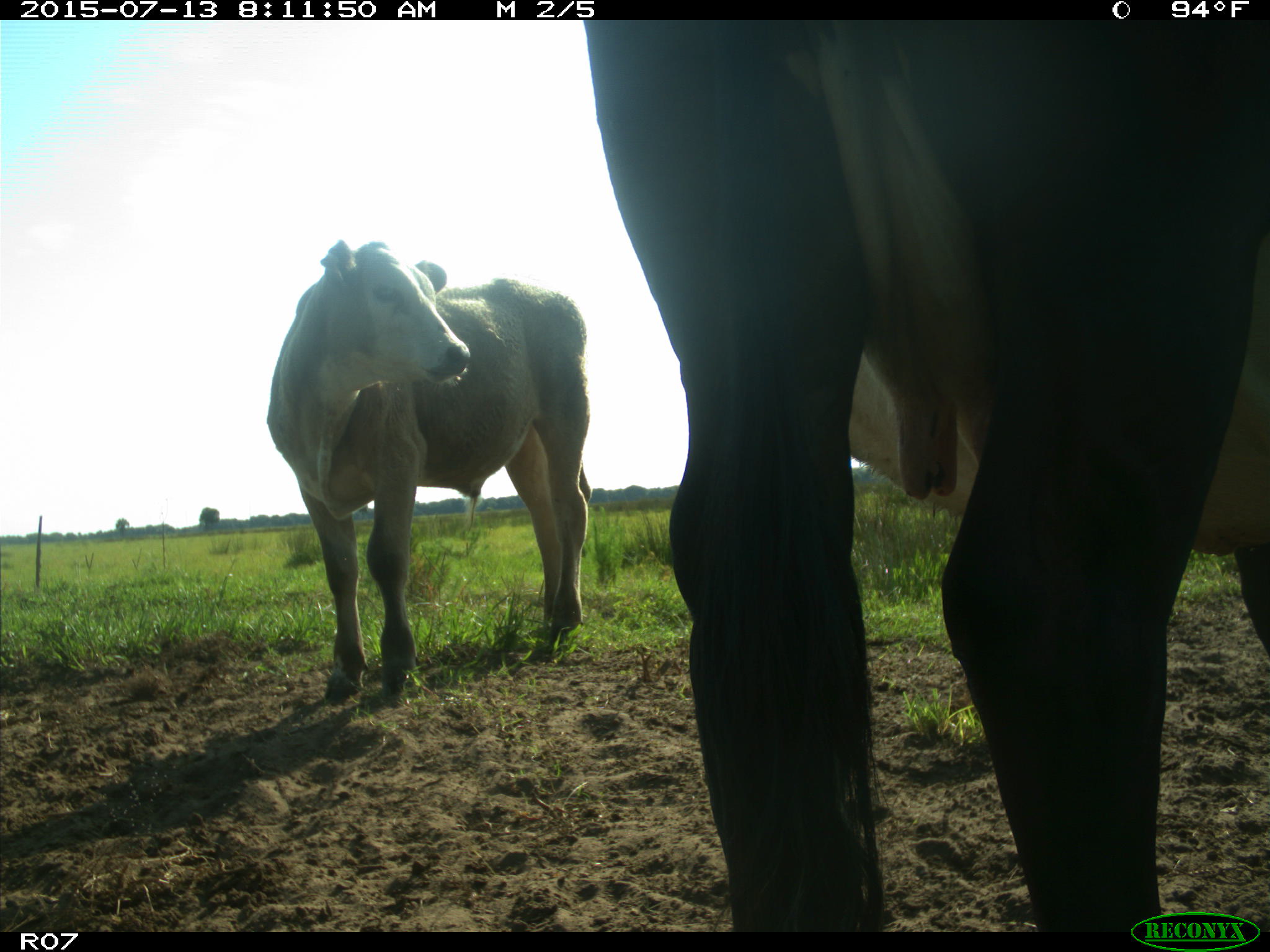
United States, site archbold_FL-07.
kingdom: Animalia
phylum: Chordata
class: Mammalia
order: Artiodactyla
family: Bovidae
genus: Bos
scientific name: Bos taurus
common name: domestic cow